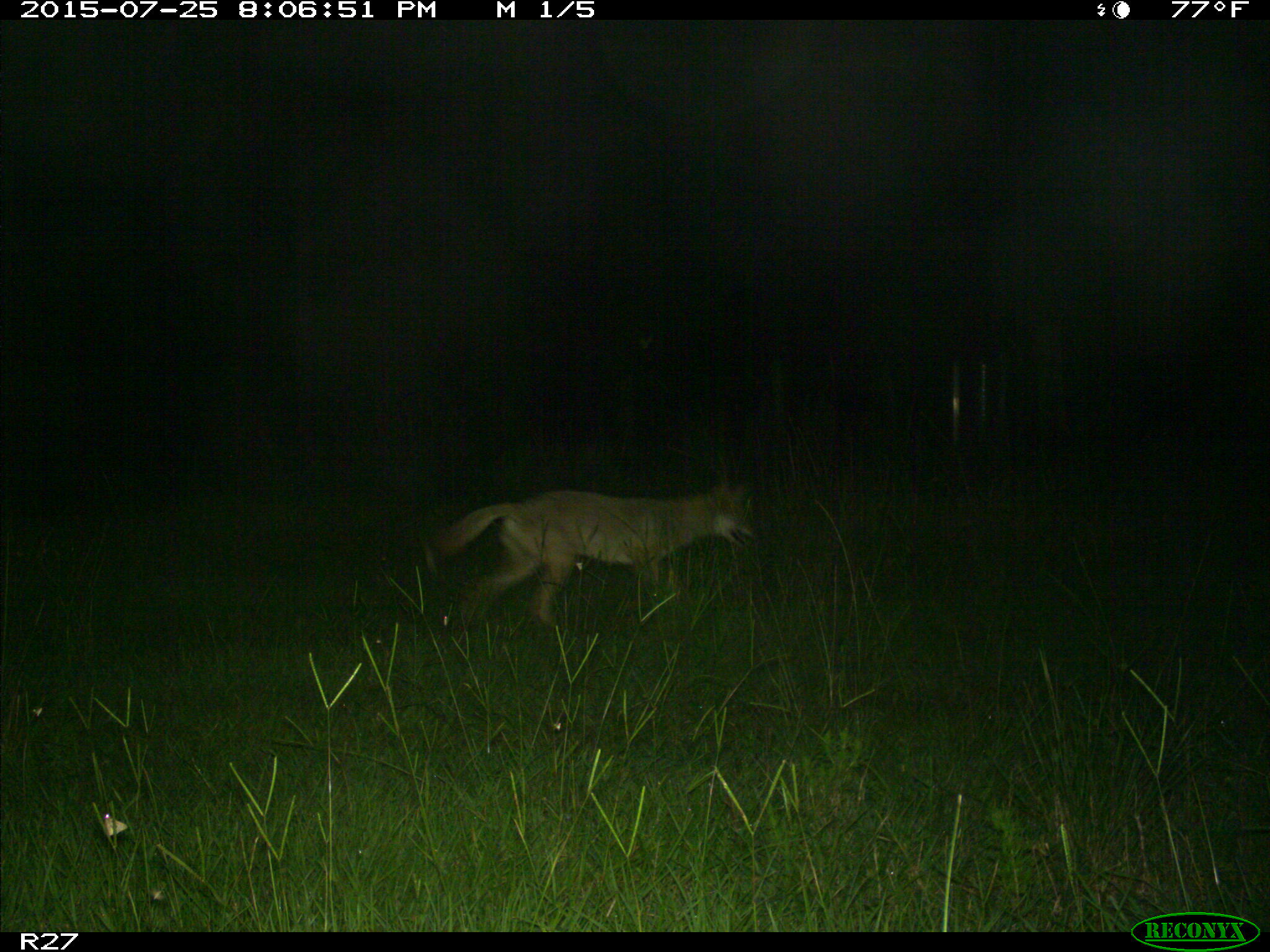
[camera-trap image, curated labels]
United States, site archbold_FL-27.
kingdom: Animalia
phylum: Chordata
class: Mammalia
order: Carnivora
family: Canidae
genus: Canis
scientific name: Canis latrans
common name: coyote